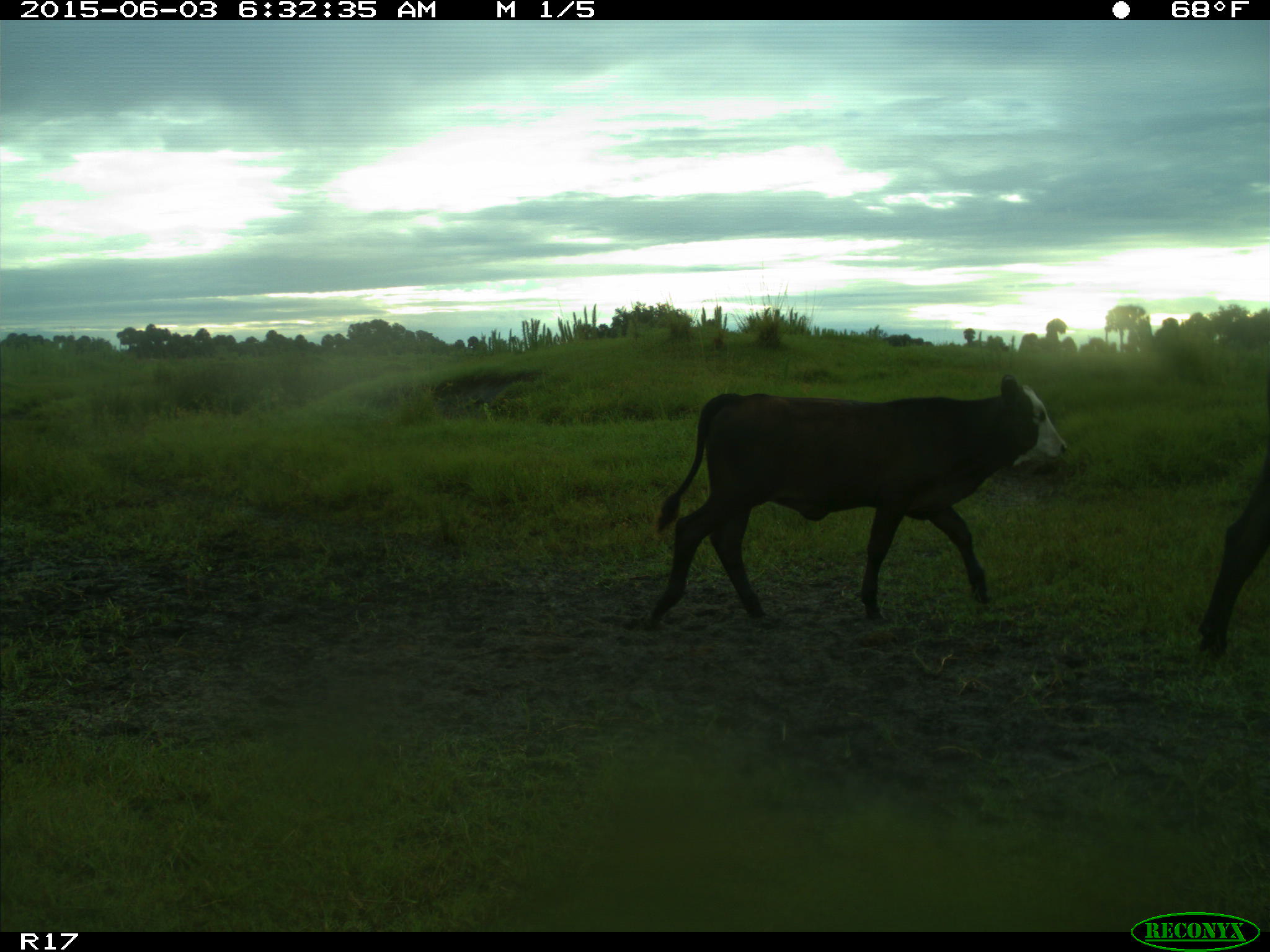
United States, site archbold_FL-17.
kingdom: Animalia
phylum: Chordata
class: Mammalia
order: Artiodactyla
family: Bovidae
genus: Bos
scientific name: Bos taurus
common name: domestic cow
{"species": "Bos taurus (domestic cow)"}